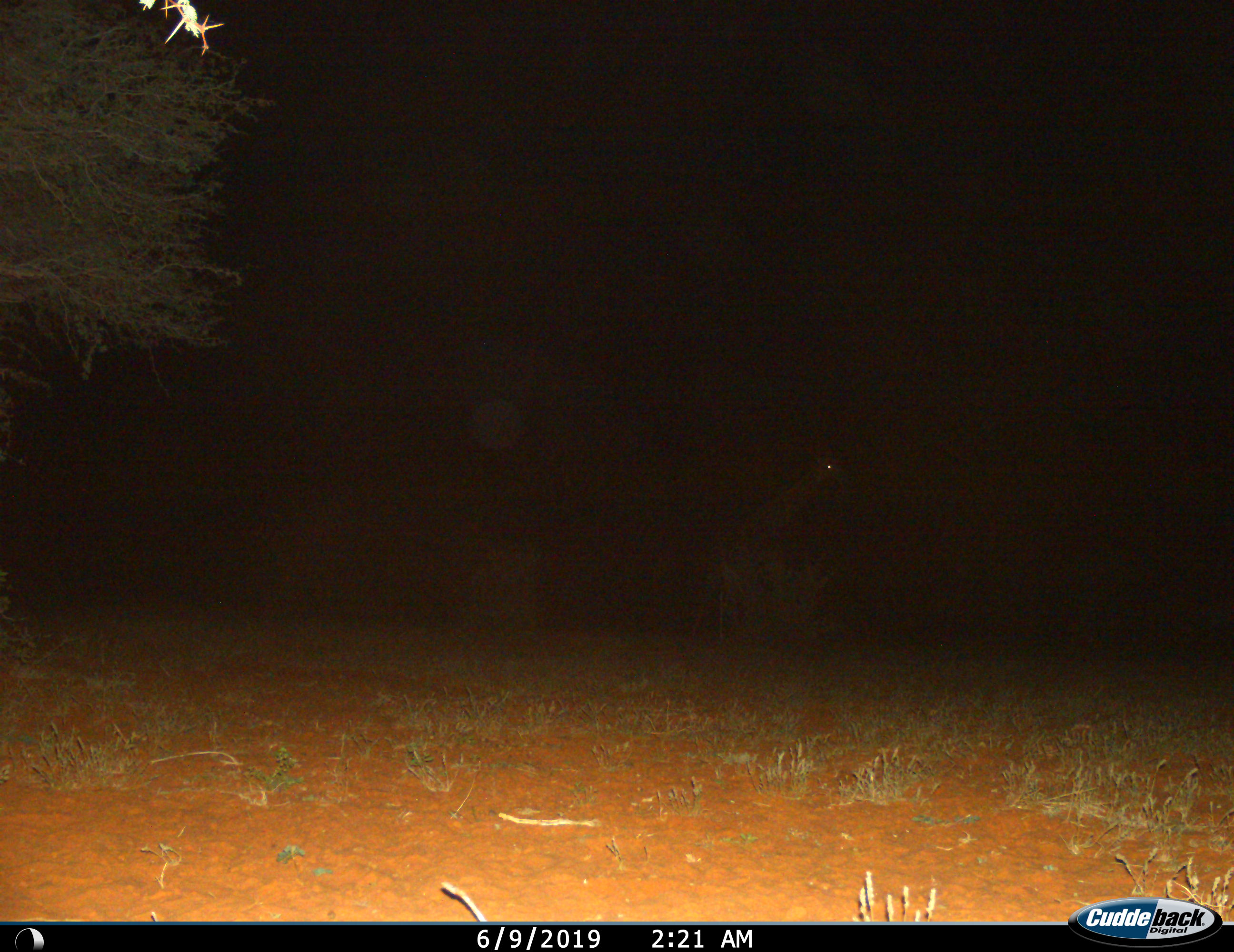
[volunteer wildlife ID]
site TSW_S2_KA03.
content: unidentified animal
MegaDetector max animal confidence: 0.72